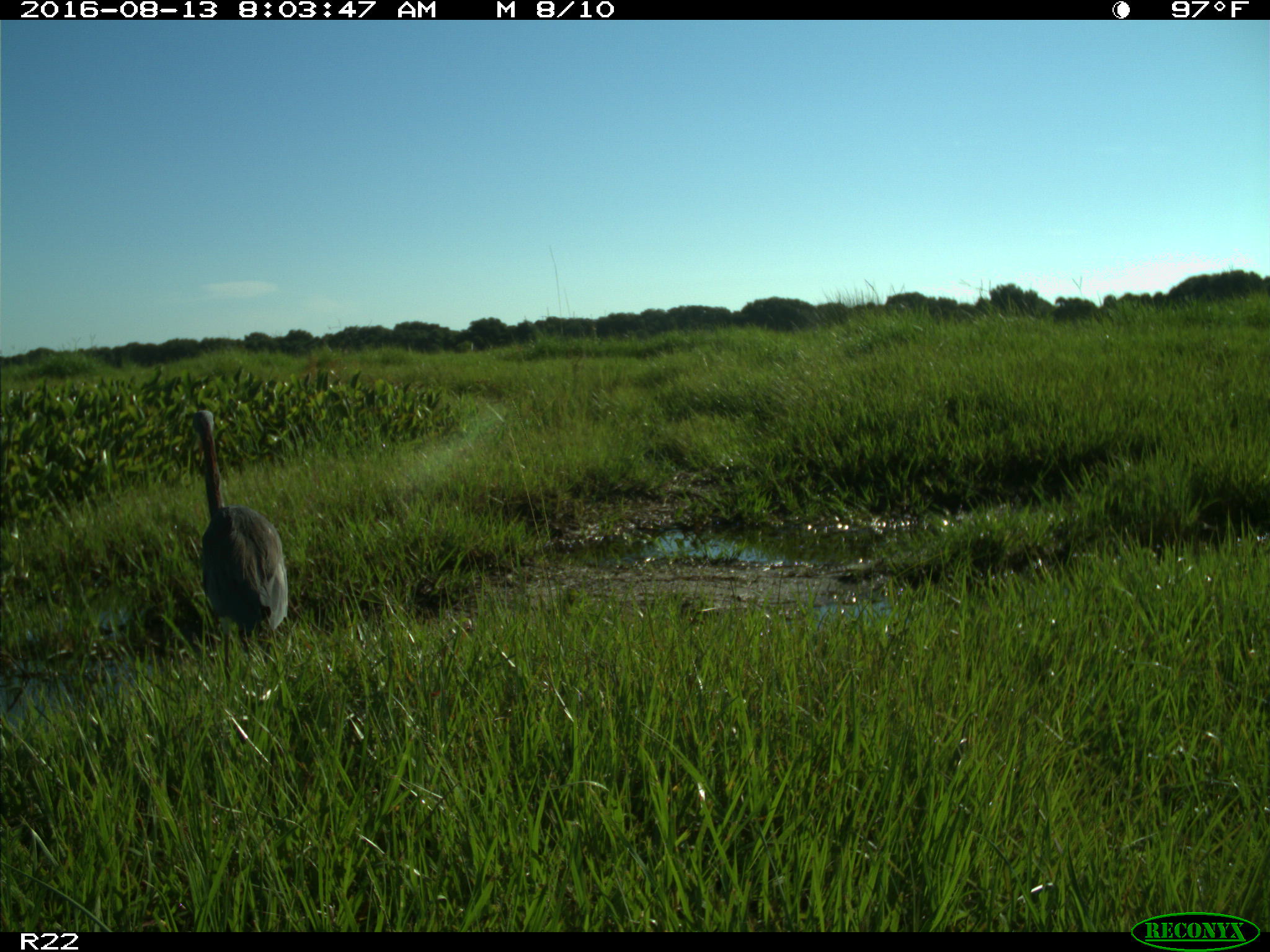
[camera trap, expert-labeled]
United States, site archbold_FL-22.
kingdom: Animalia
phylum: Chordata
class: Aves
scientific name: Aves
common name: birds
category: unidentified bird